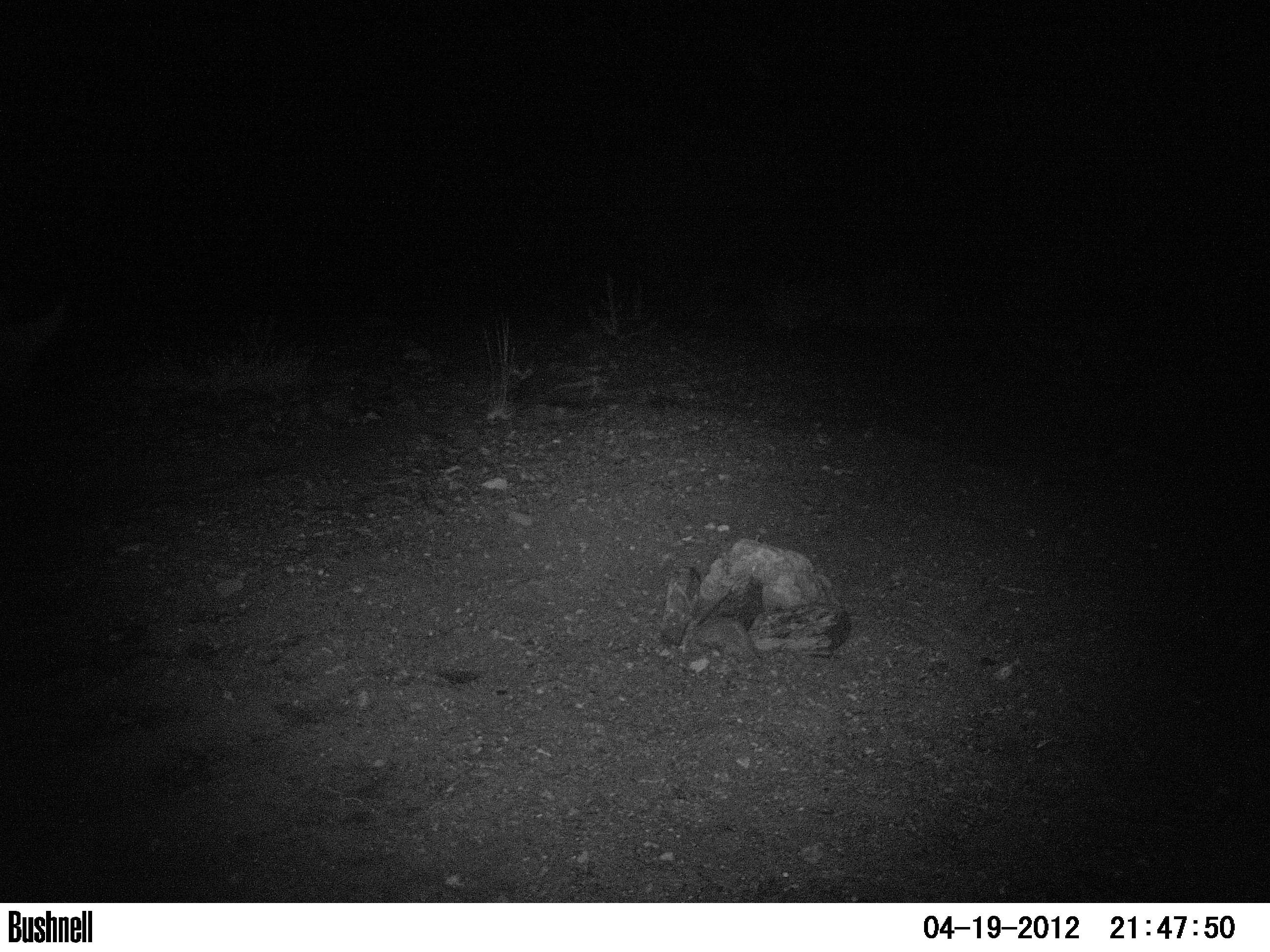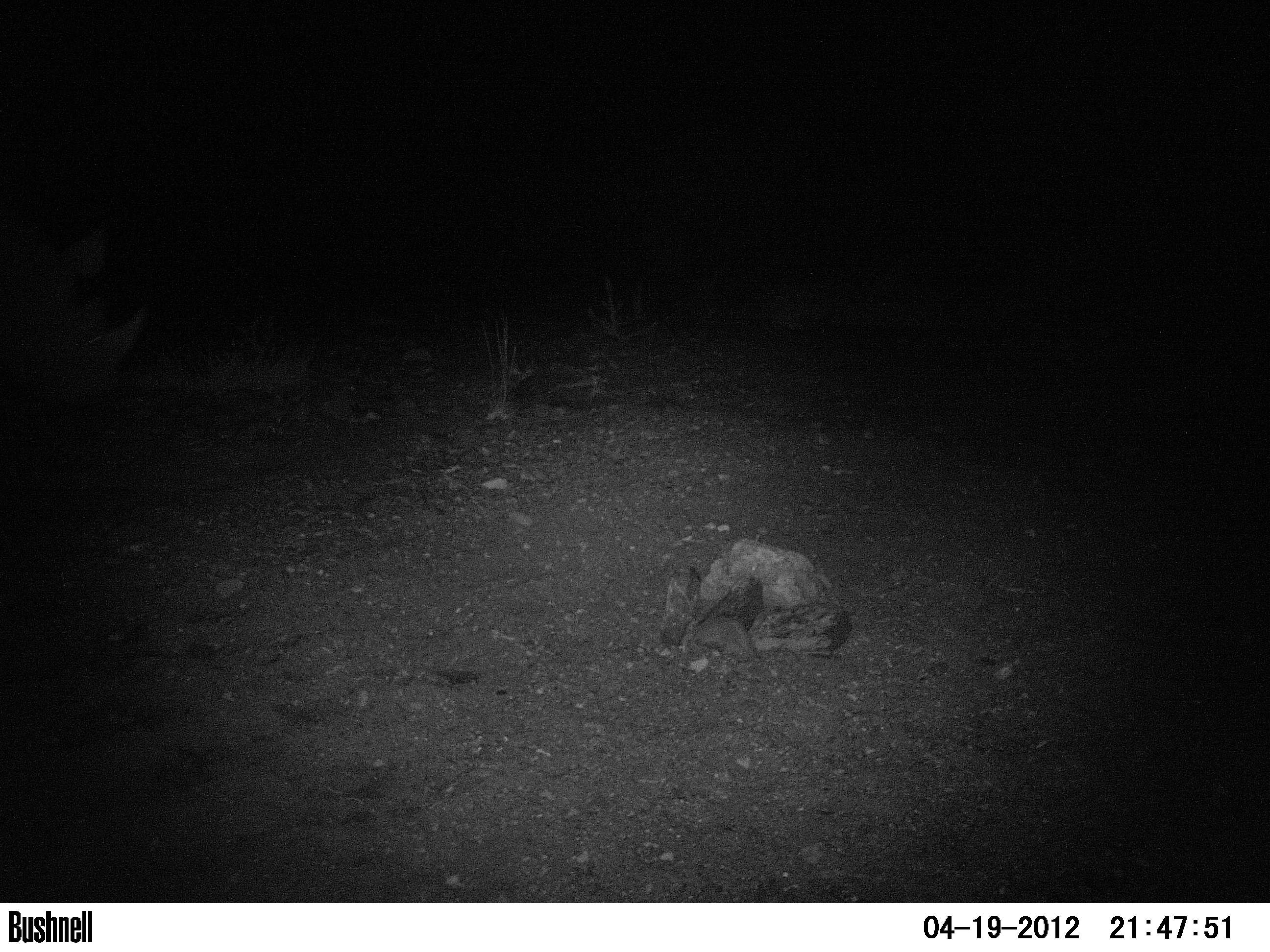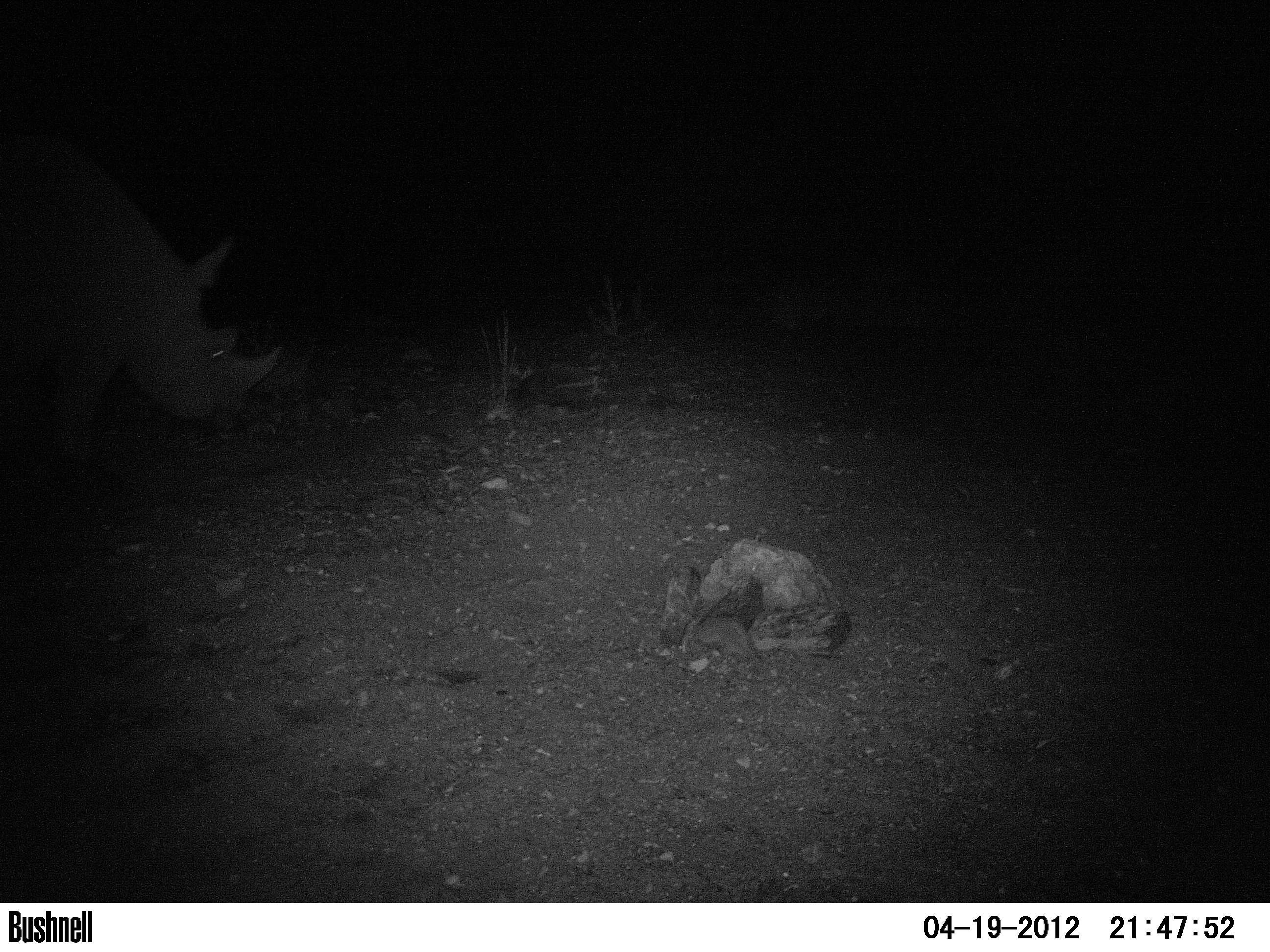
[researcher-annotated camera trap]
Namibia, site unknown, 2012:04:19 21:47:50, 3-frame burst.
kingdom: Animalia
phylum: Chordata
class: Mammalia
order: Perissodactyla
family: Rhinocerotidae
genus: Diceros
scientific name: Diceros bicornis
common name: black rhinoceros